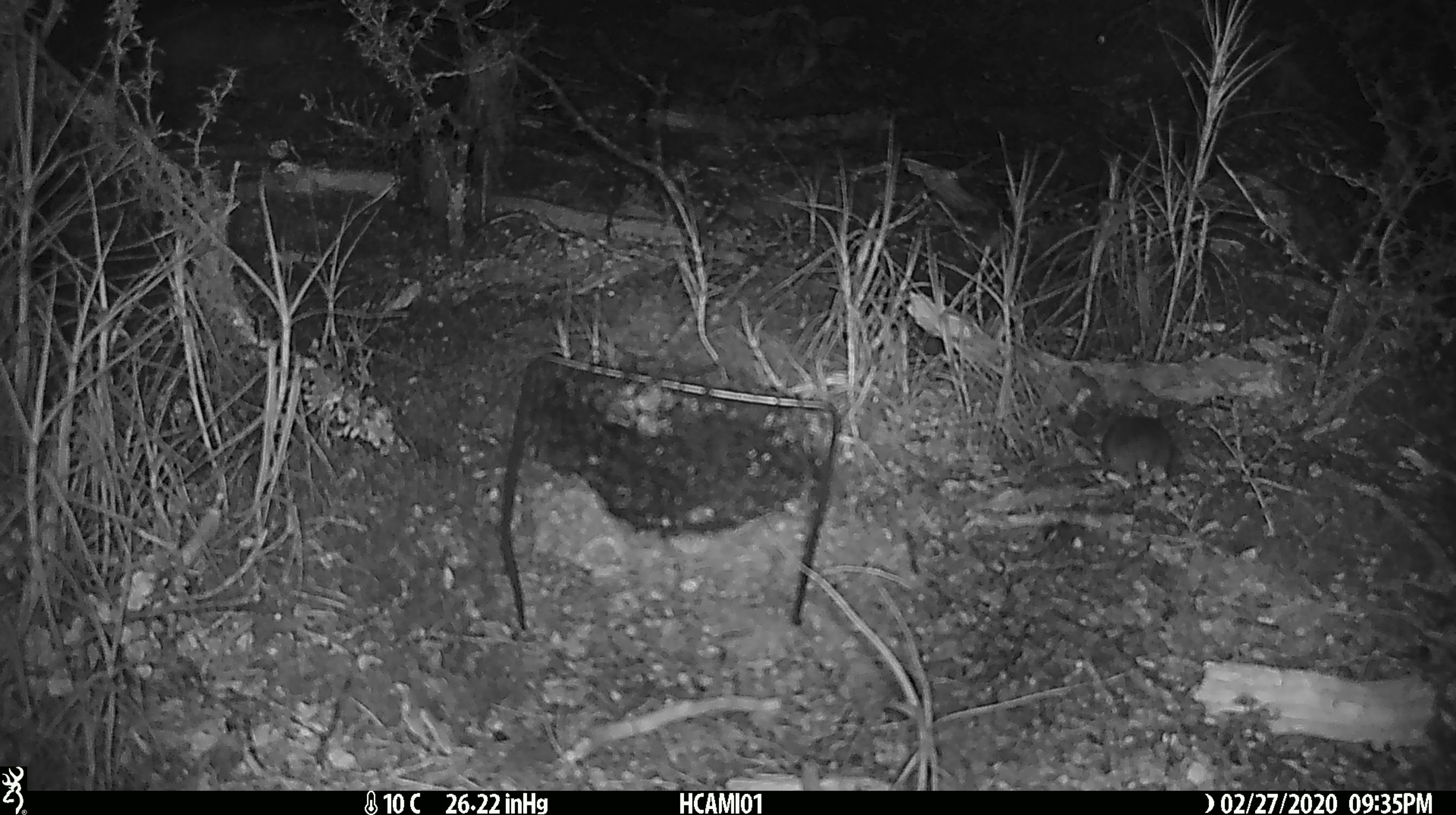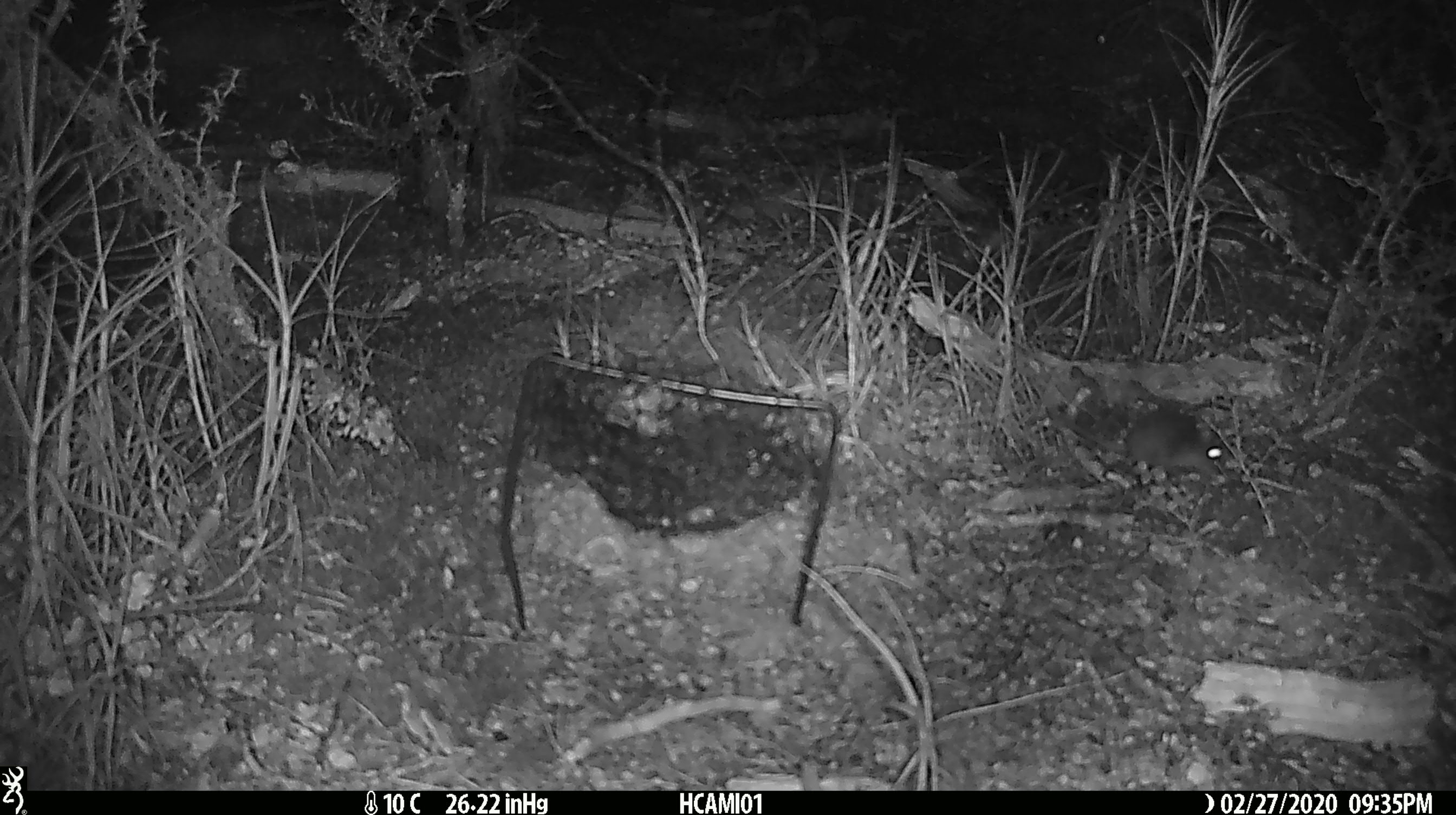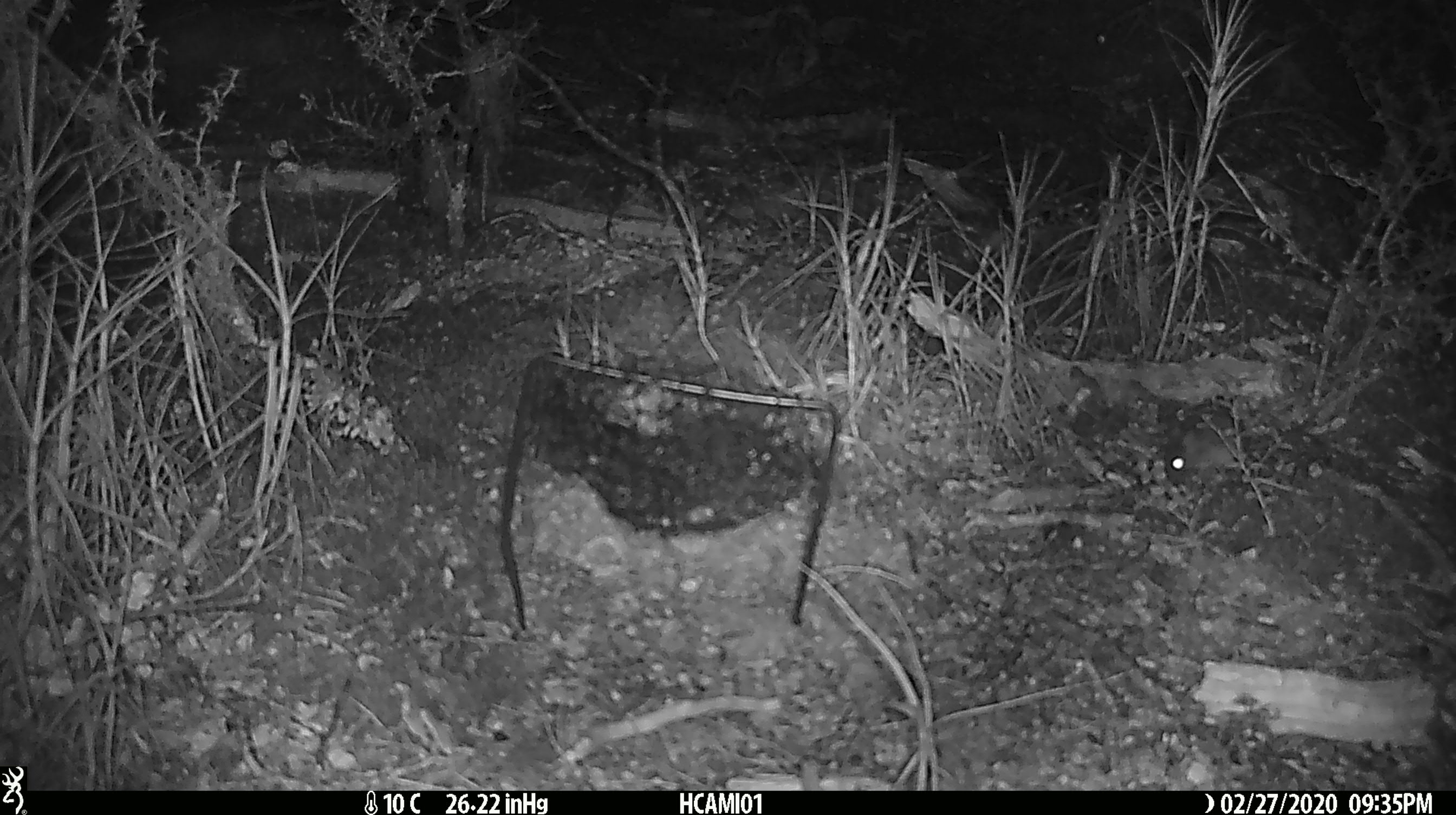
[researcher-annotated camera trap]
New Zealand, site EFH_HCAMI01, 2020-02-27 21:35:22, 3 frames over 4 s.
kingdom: Animalia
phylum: Chordata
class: Mammalia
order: Rodentia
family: Muridae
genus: Mus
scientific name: Mus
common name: mouse